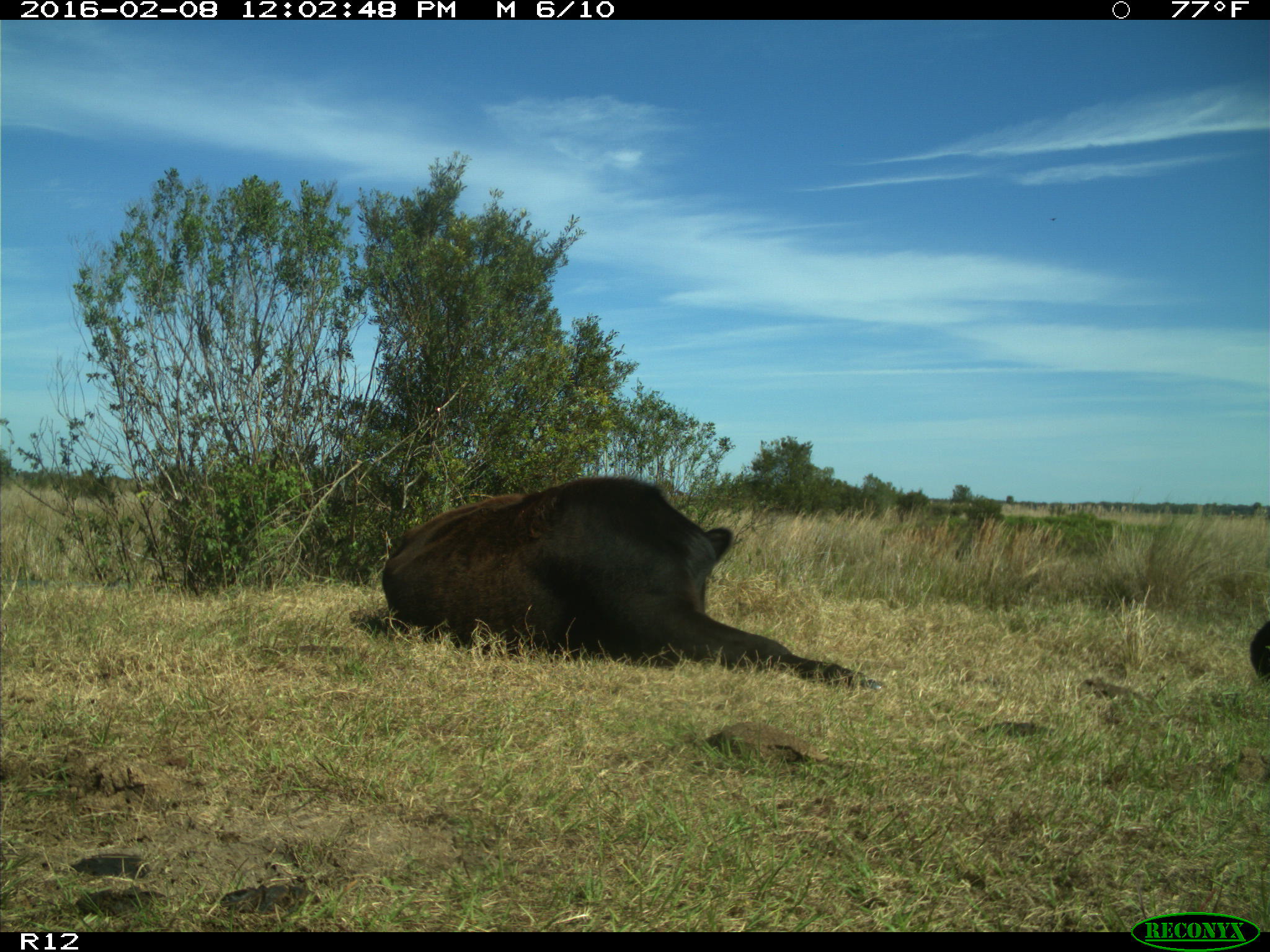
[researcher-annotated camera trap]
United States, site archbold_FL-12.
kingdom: Animalia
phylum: Chordata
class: Mammalia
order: Artiodactyla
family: Bovidae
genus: Bos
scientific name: Bos taurus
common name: domestic cow